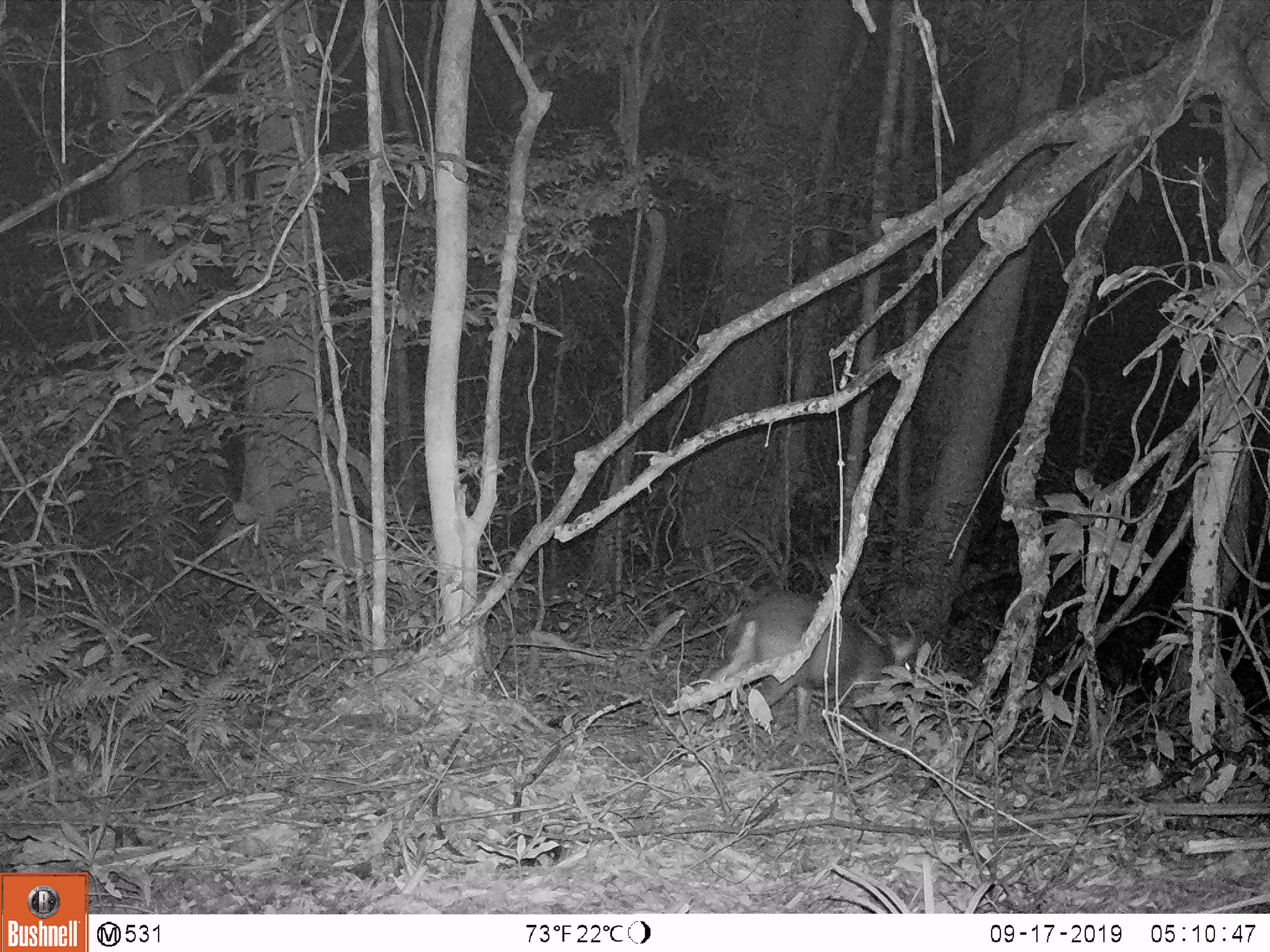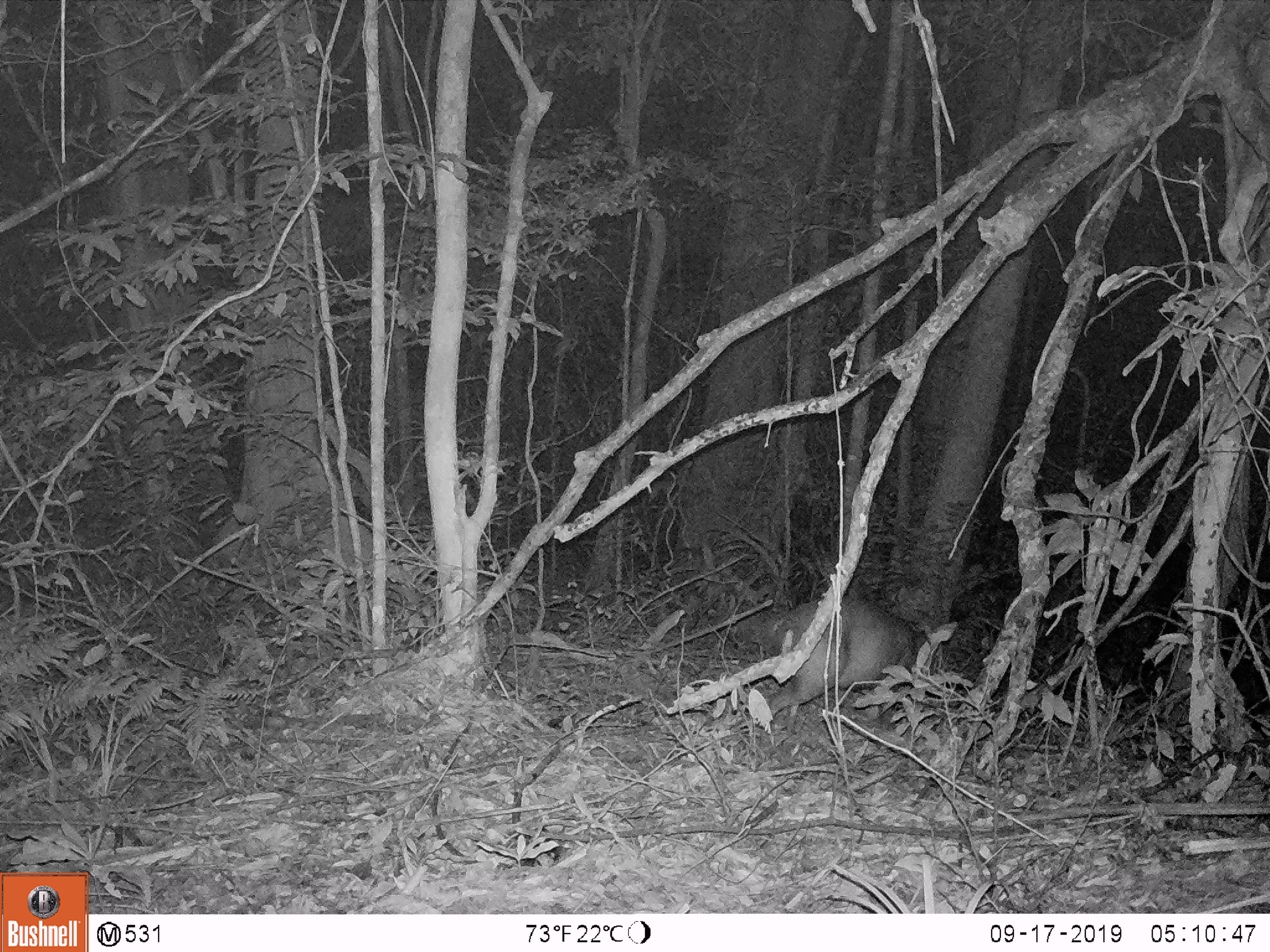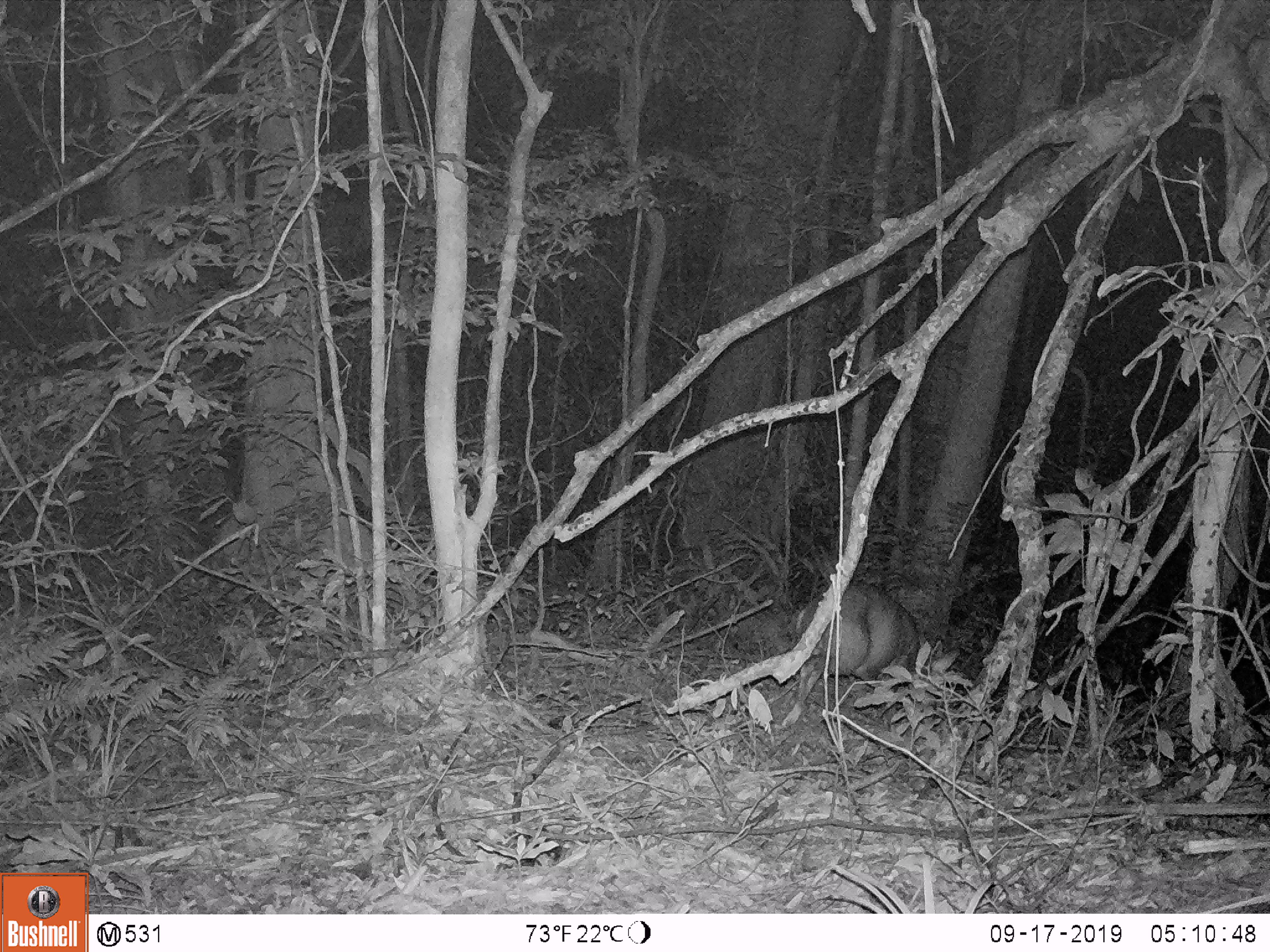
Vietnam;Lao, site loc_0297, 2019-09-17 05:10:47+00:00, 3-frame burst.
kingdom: Animalia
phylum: Chordata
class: Mammalia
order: Artiodactyla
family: Cervidae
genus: Muntiacus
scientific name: Muntiacus rooseveltorum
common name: roosevelt's muntjac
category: roosevelts muntjac group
Roosevelts muntjac group (roosevelt's muntjac) (Muntiacus rooseveltorum). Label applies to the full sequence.